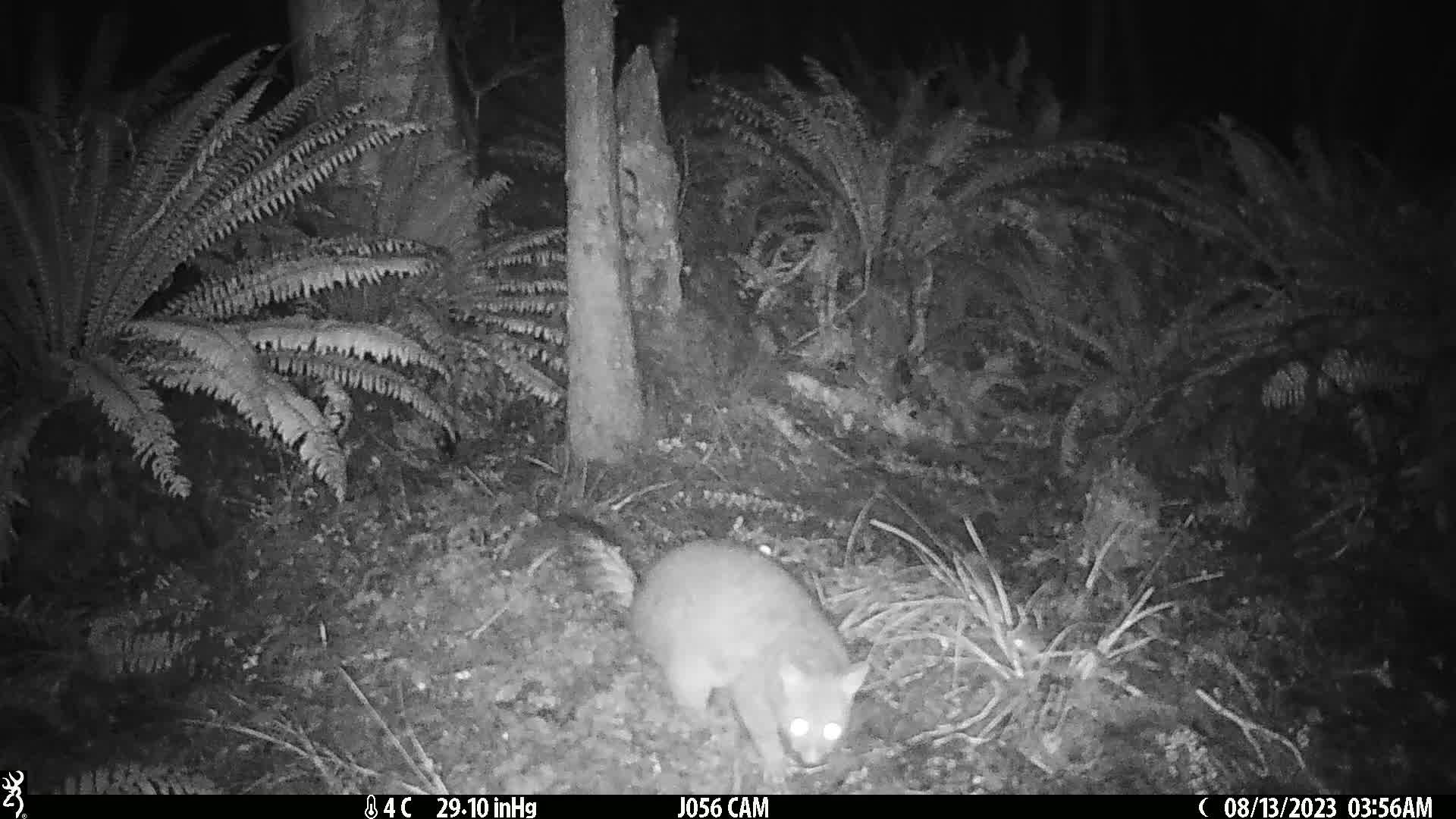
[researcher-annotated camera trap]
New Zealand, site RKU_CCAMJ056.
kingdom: Animalia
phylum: Chordata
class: Mammalia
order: Diprotodontia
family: Phalangeridae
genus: Trichosurus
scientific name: Trichosurus vulpecula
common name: common brushtail possum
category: possum